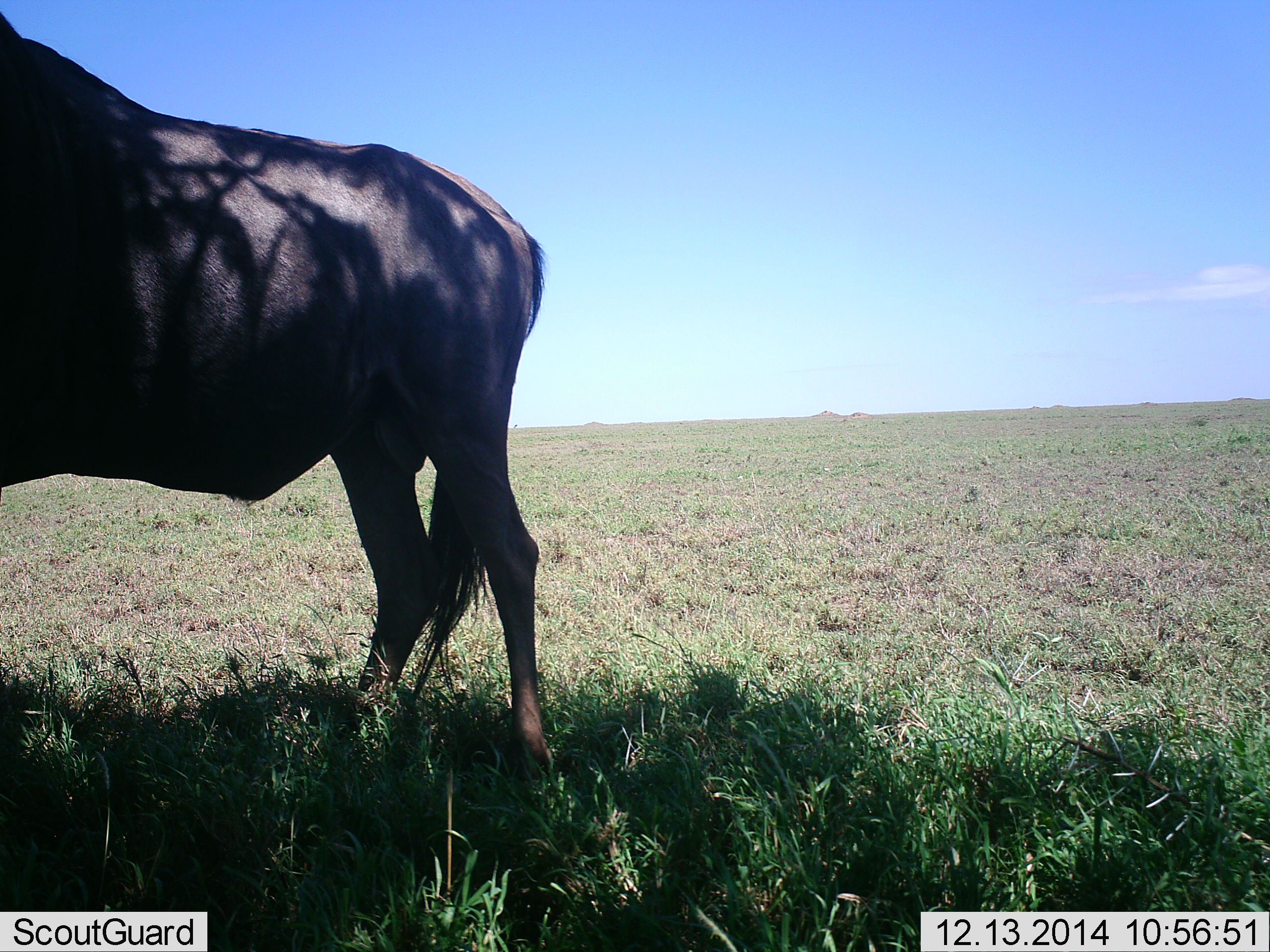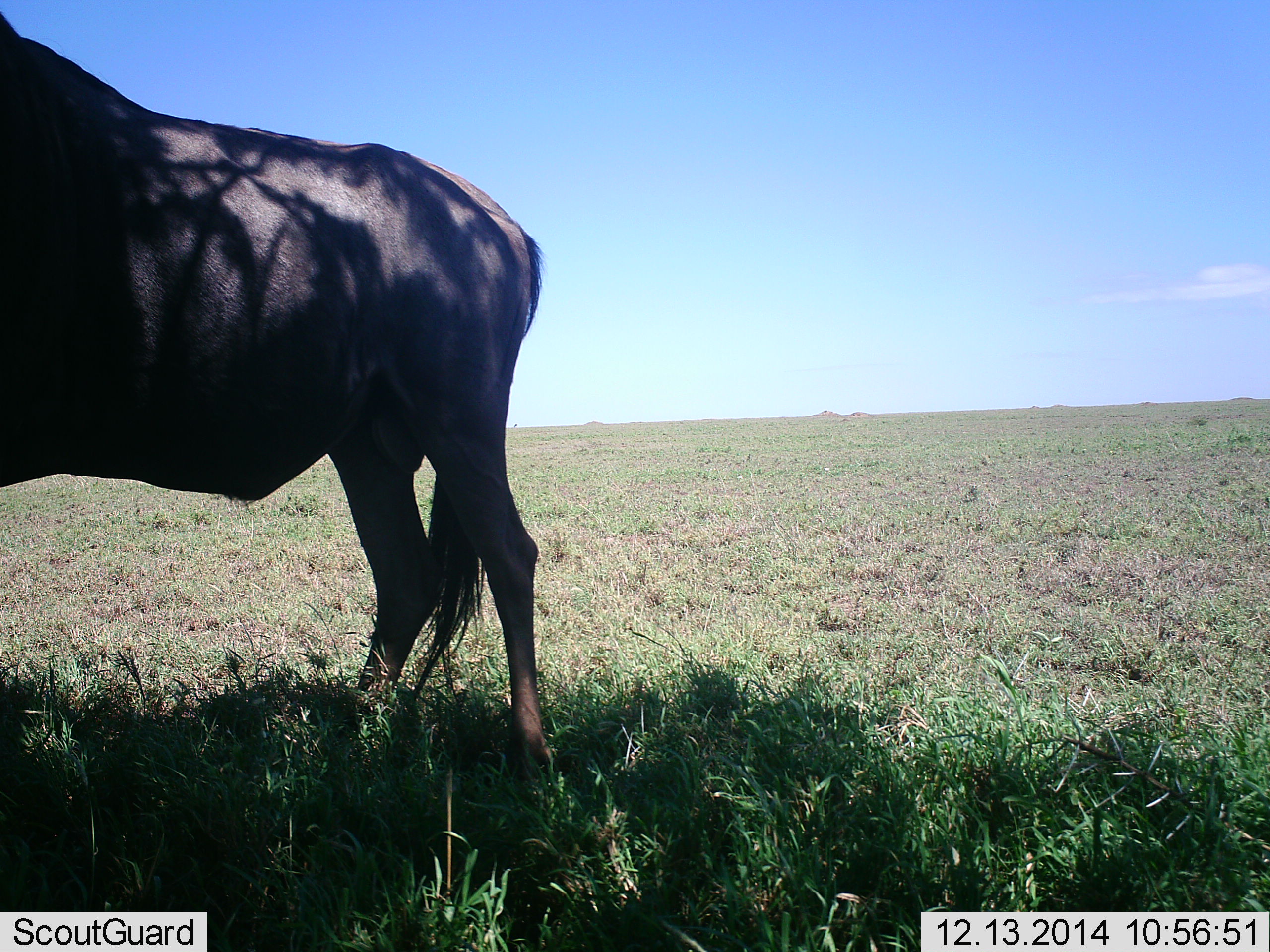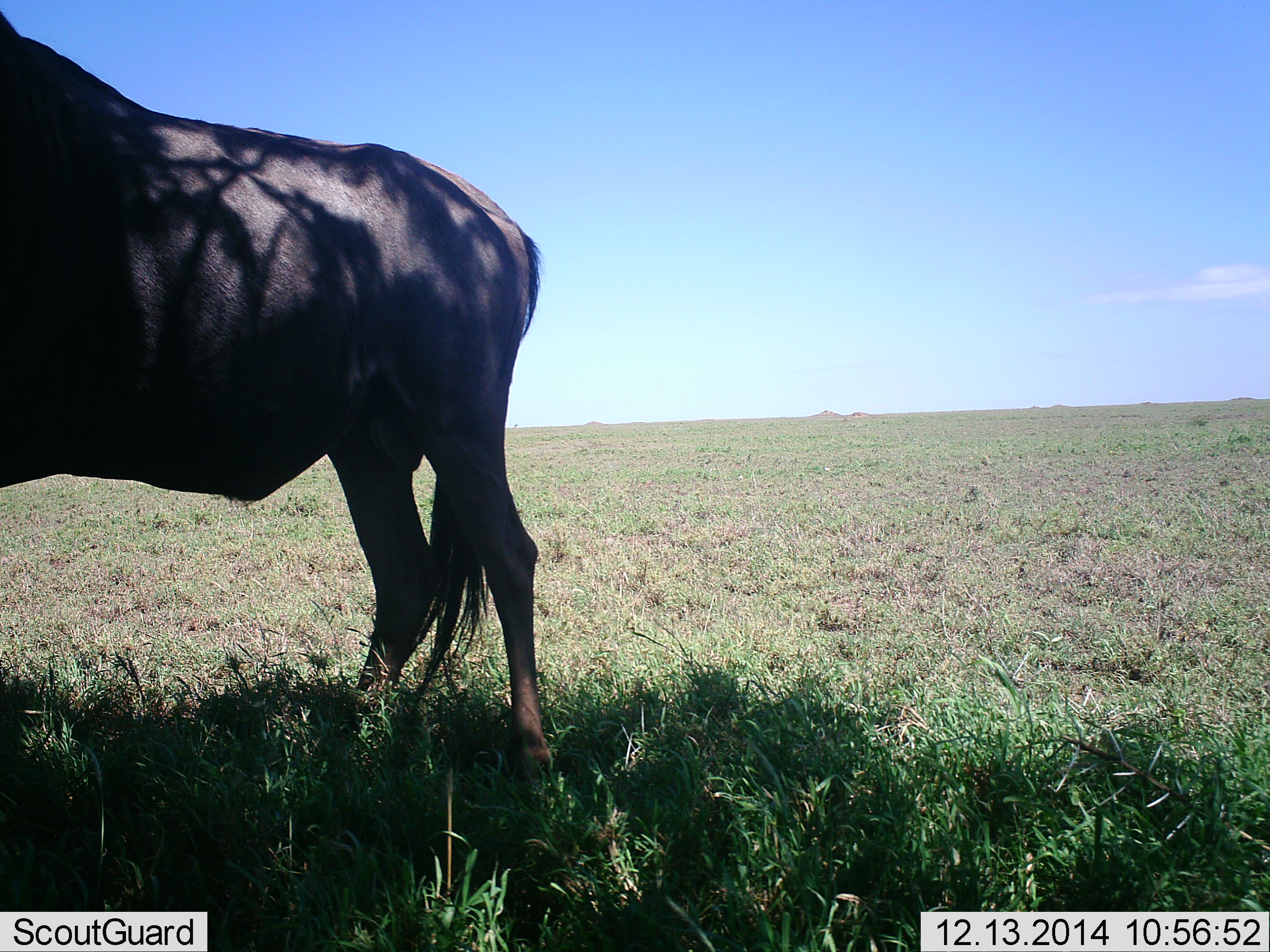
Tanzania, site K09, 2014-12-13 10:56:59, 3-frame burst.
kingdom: Animalia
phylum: Chordata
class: Mammalia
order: Artiodactyla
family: Bovidae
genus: Connochaetes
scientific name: Connochaetes taurinus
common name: blue wildebeest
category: wildebeest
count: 1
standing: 100%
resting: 0%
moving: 0%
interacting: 0%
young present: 0%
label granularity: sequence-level